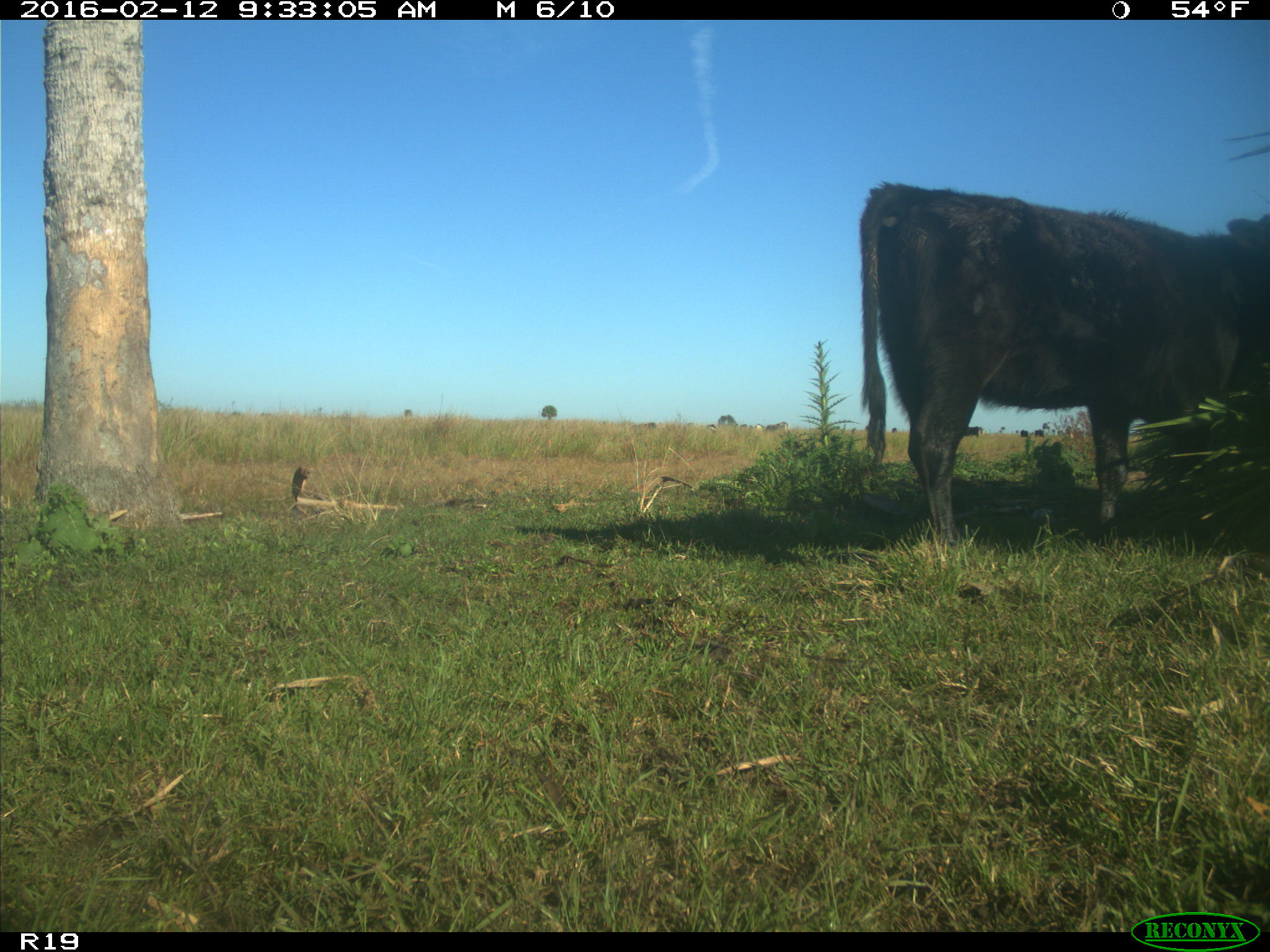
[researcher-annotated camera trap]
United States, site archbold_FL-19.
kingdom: Animalia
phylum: Chordata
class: Mammalia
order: Artiodactyla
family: Bovidae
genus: Bos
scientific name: Bos taurus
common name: domestic cow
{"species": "Bos taurus (domestic cow)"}